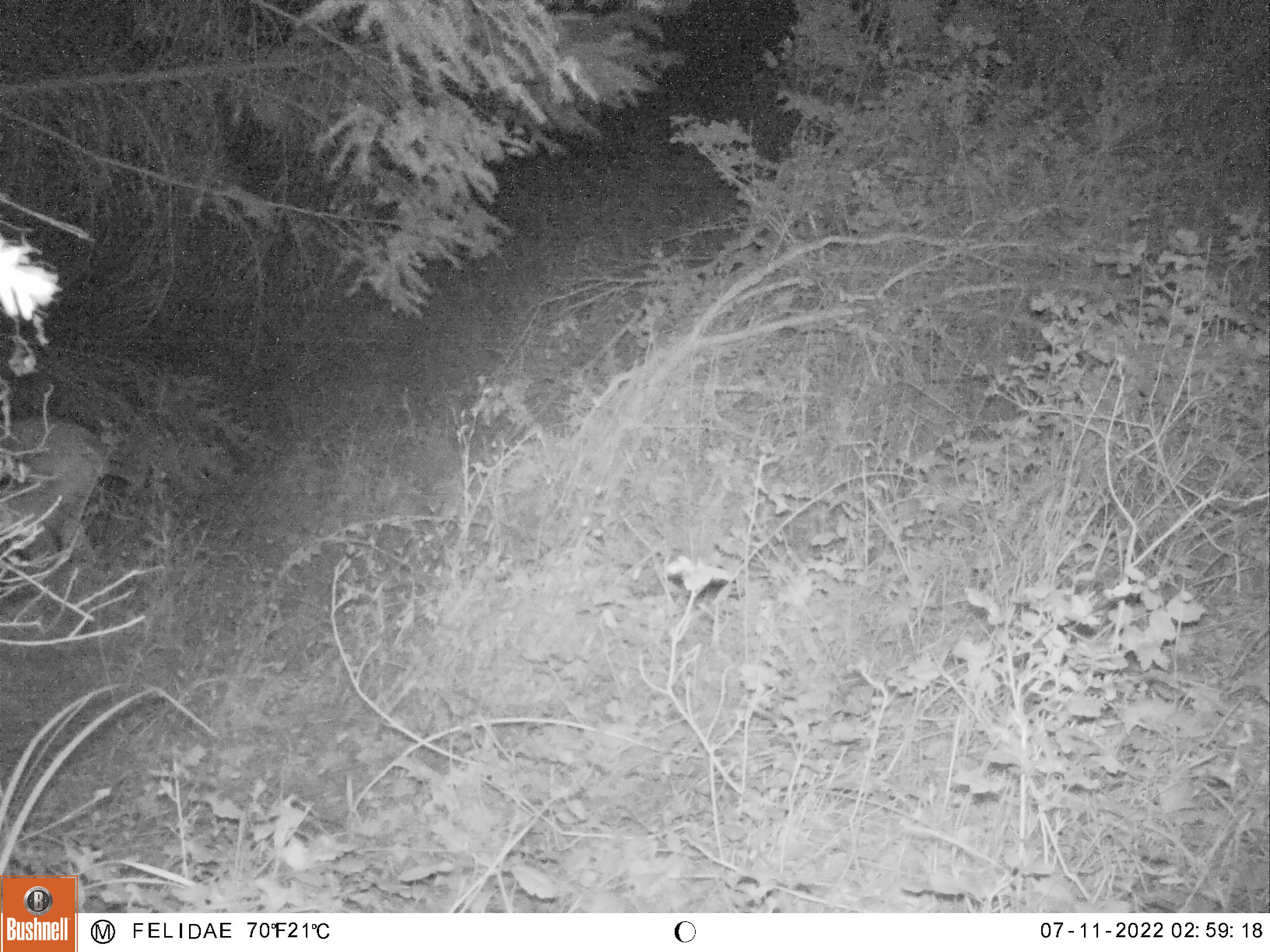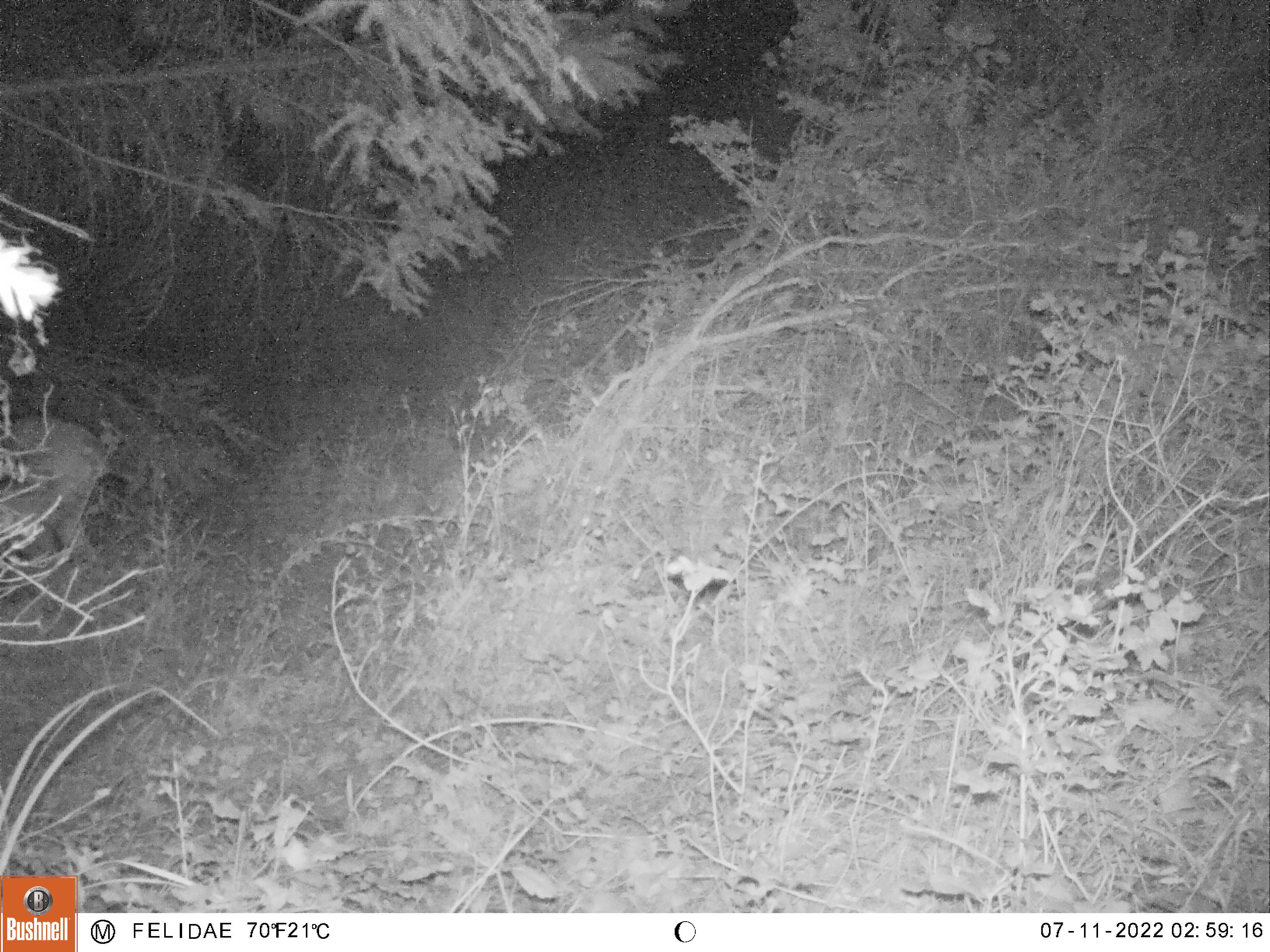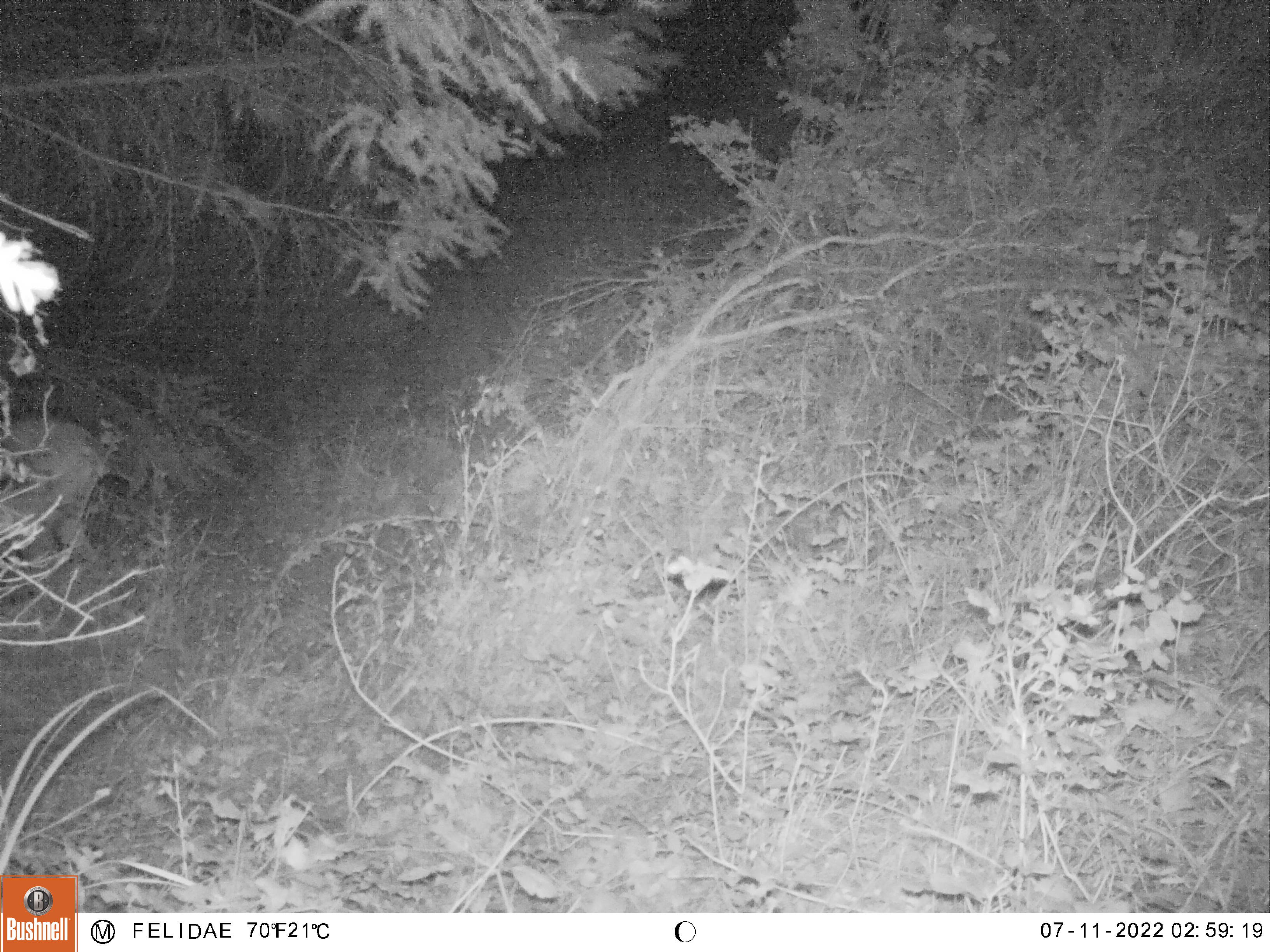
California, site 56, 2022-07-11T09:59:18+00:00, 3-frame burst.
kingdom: Animalia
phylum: Chordata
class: Mammalia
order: Artiodactyla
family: Cervidae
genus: Odocoileus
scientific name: Odocoileus hemionus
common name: mule deer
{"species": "mule deer (Odocoileus hemionus)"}